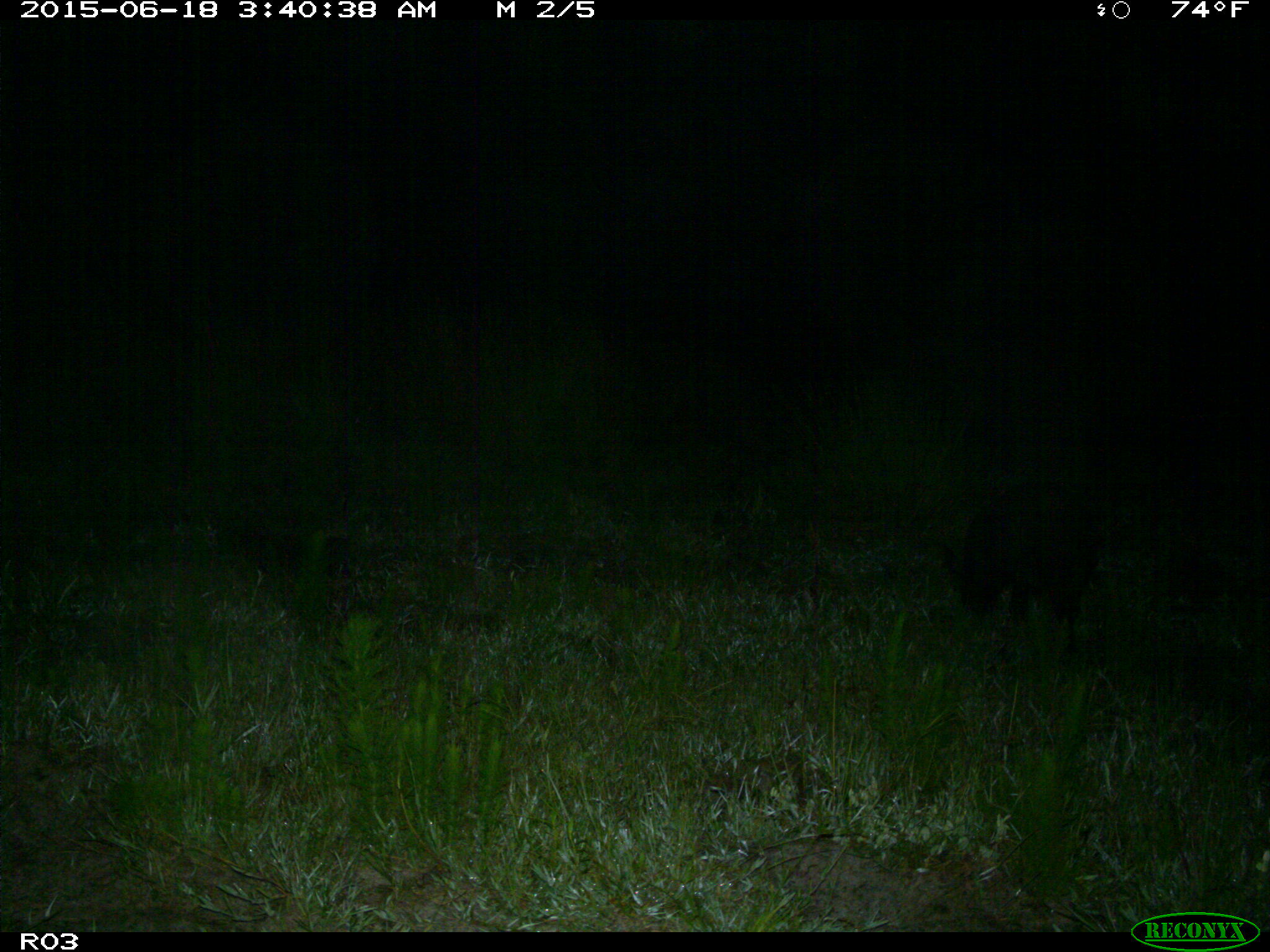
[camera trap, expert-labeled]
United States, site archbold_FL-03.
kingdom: Animalia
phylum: Chordata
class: Mammalia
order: Artiodactyla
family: Suidae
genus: Sus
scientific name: Sus scrofa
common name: wild boar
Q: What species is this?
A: Sus scrofa (wild boar).